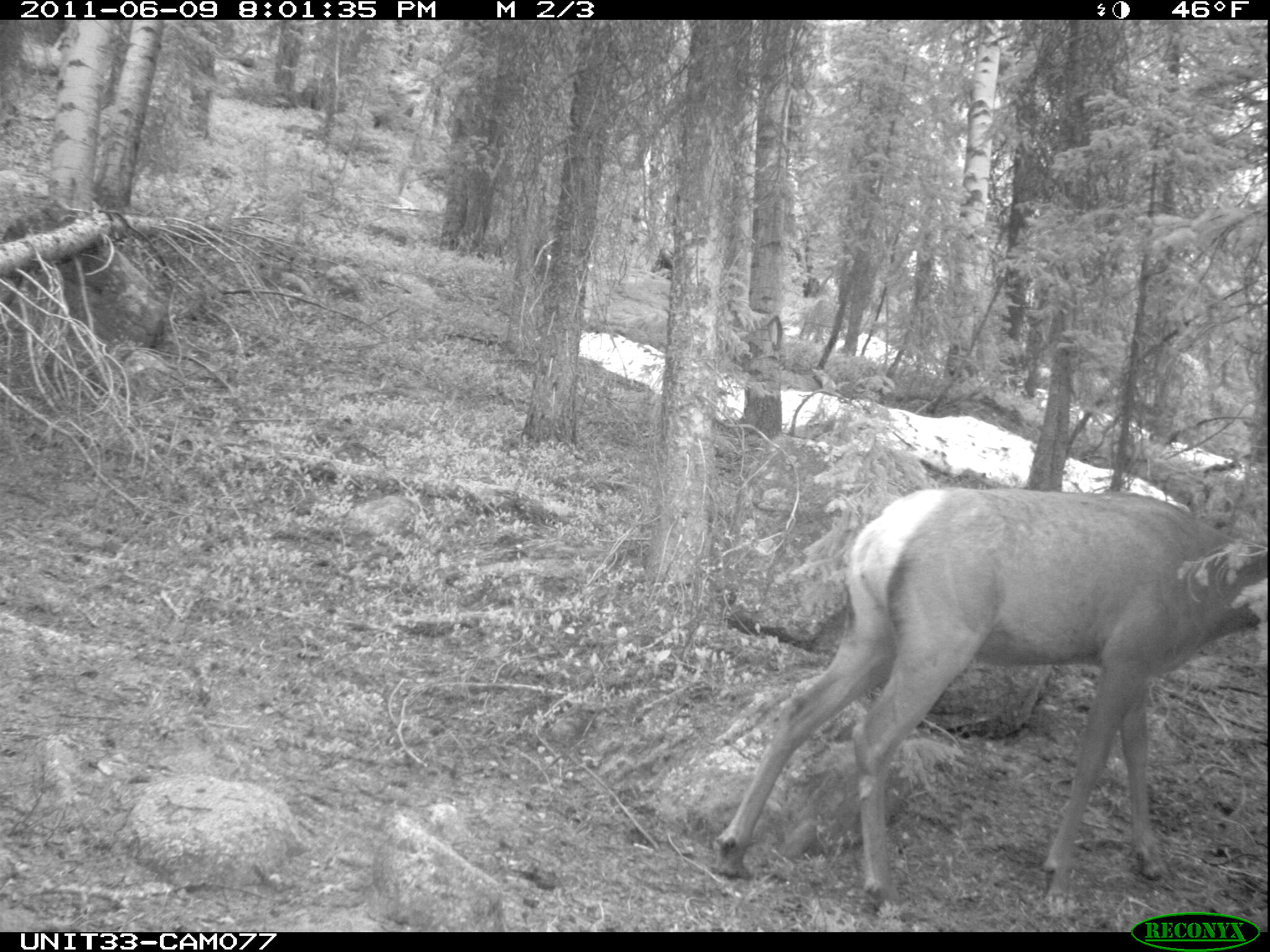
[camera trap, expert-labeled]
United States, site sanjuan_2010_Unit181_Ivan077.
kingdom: Animalia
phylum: Chordata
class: Mammalia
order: Artiodactyla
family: Cervidae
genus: Cervus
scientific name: Cervus elaphus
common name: red deer